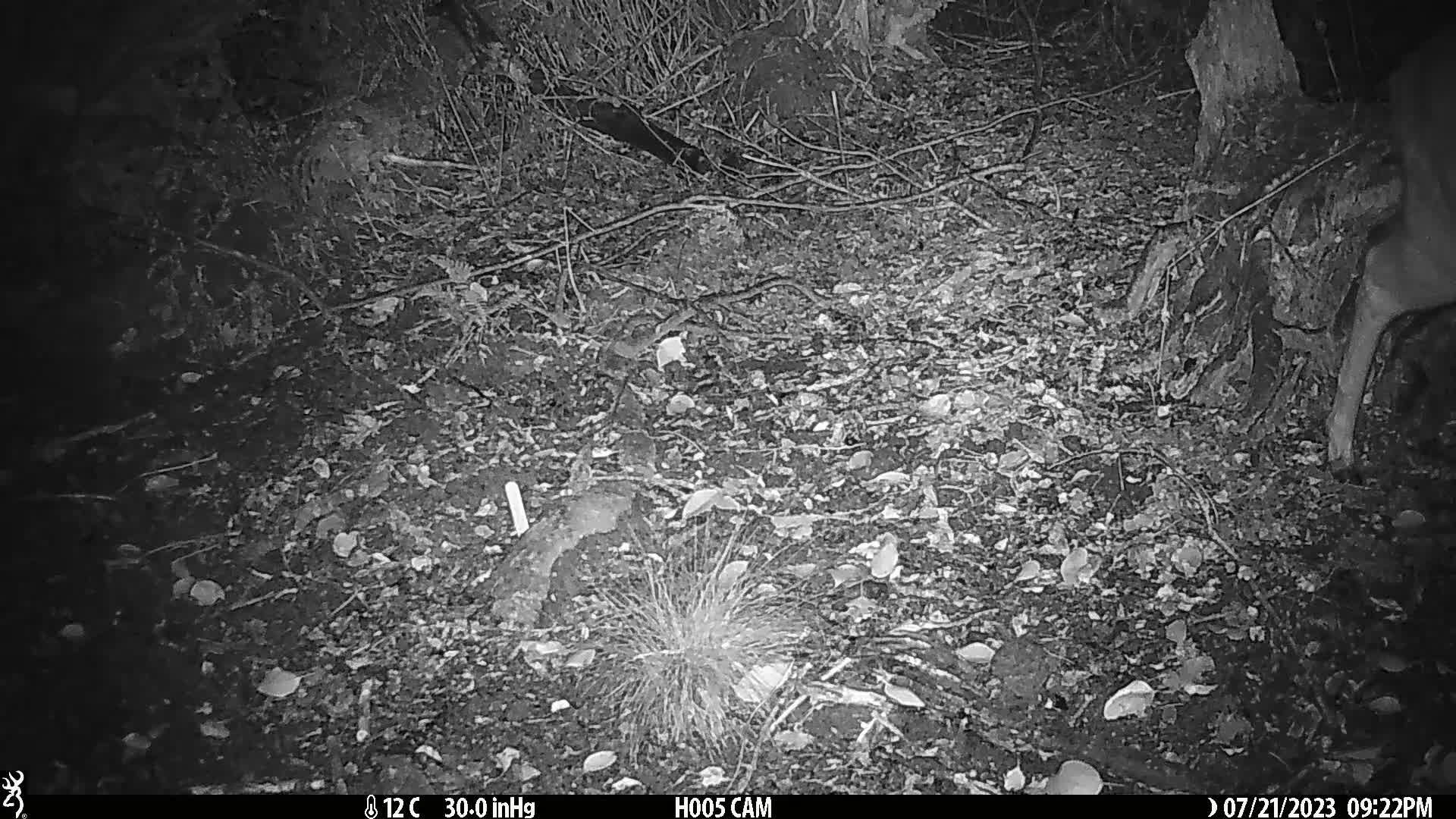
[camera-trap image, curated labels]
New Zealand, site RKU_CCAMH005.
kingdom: Animalia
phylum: Chordata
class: Mammalia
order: Artiodactyla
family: Cervidae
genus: Odocoileus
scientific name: Odocoileus virginianus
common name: white-tailed deer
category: white tailed deer